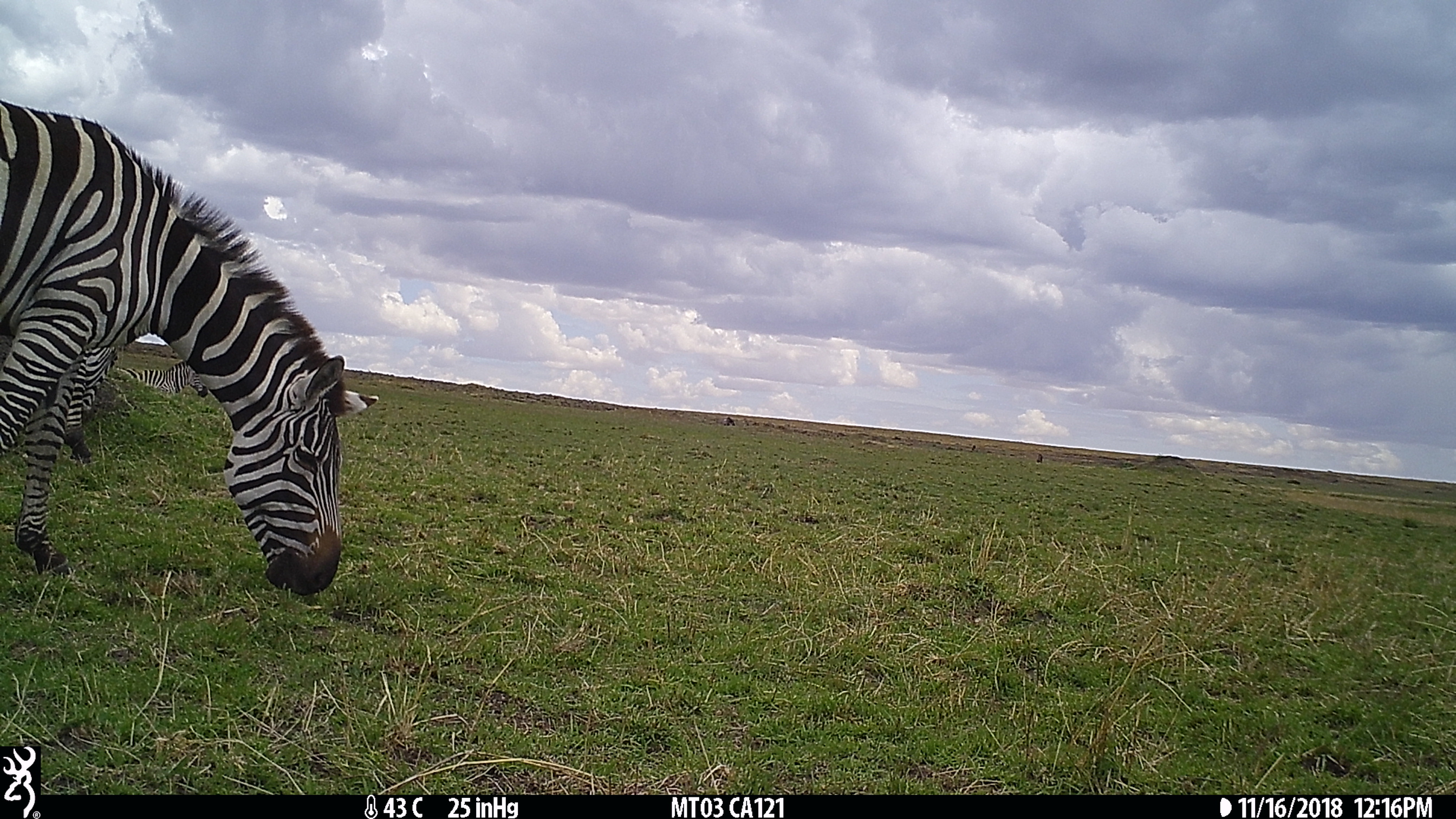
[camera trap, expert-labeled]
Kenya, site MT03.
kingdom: Animalia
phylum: Chordata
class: Mammalia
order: Perissodactyla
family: Equidae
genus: Equus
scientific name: Equus quagga burchellii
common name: burchell's zebra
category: zebra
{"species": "zebra (burchell's zebra) (Equus quagga burchellii)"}